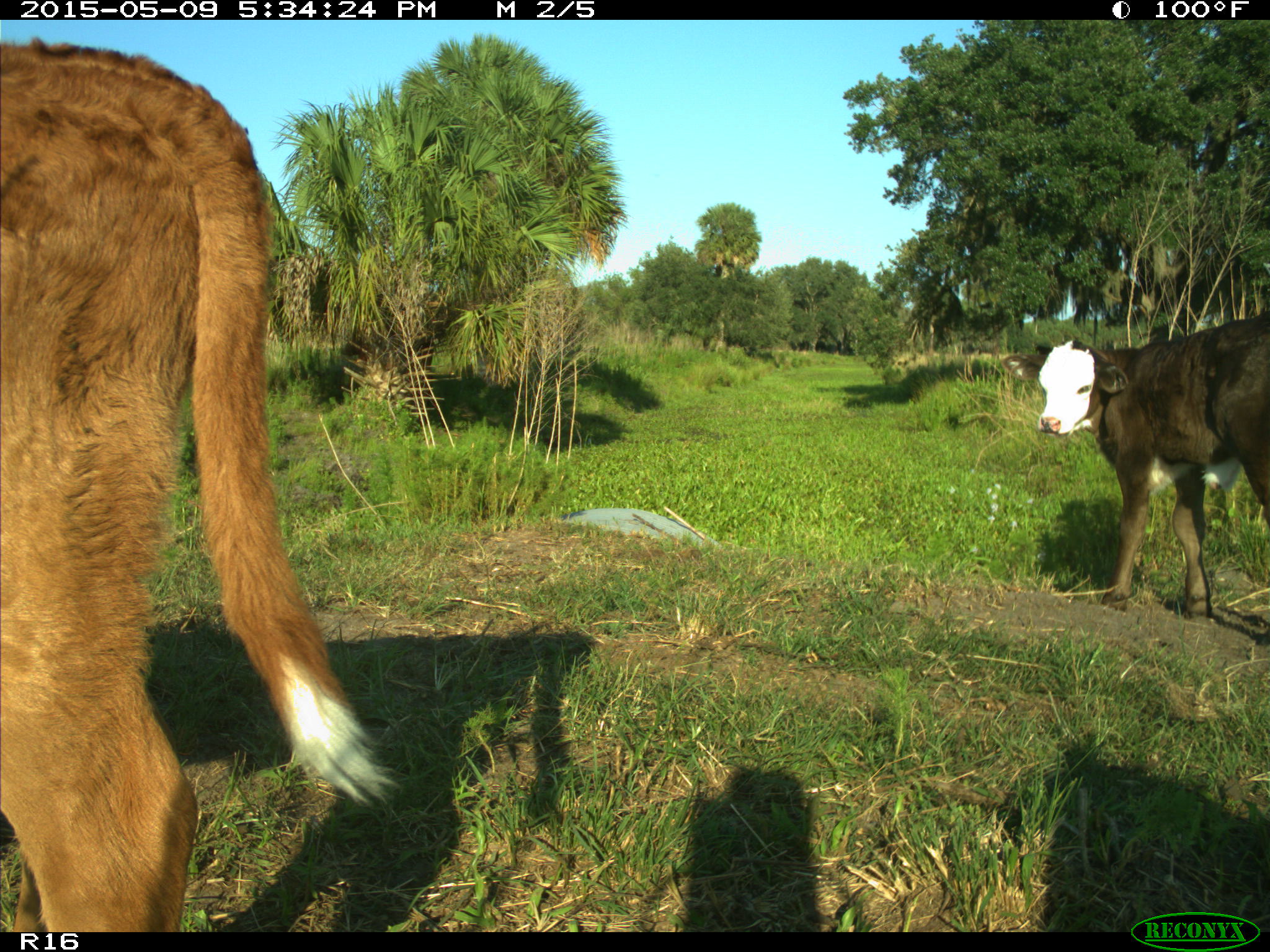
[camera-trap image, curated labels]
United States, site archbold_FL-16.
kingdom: Animalia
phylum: Chordata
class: Mammalia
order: Artiodactyla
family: Suidae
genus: Sus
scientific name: Sus scrofa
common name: wild boar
Sus scrofa (wild boar).